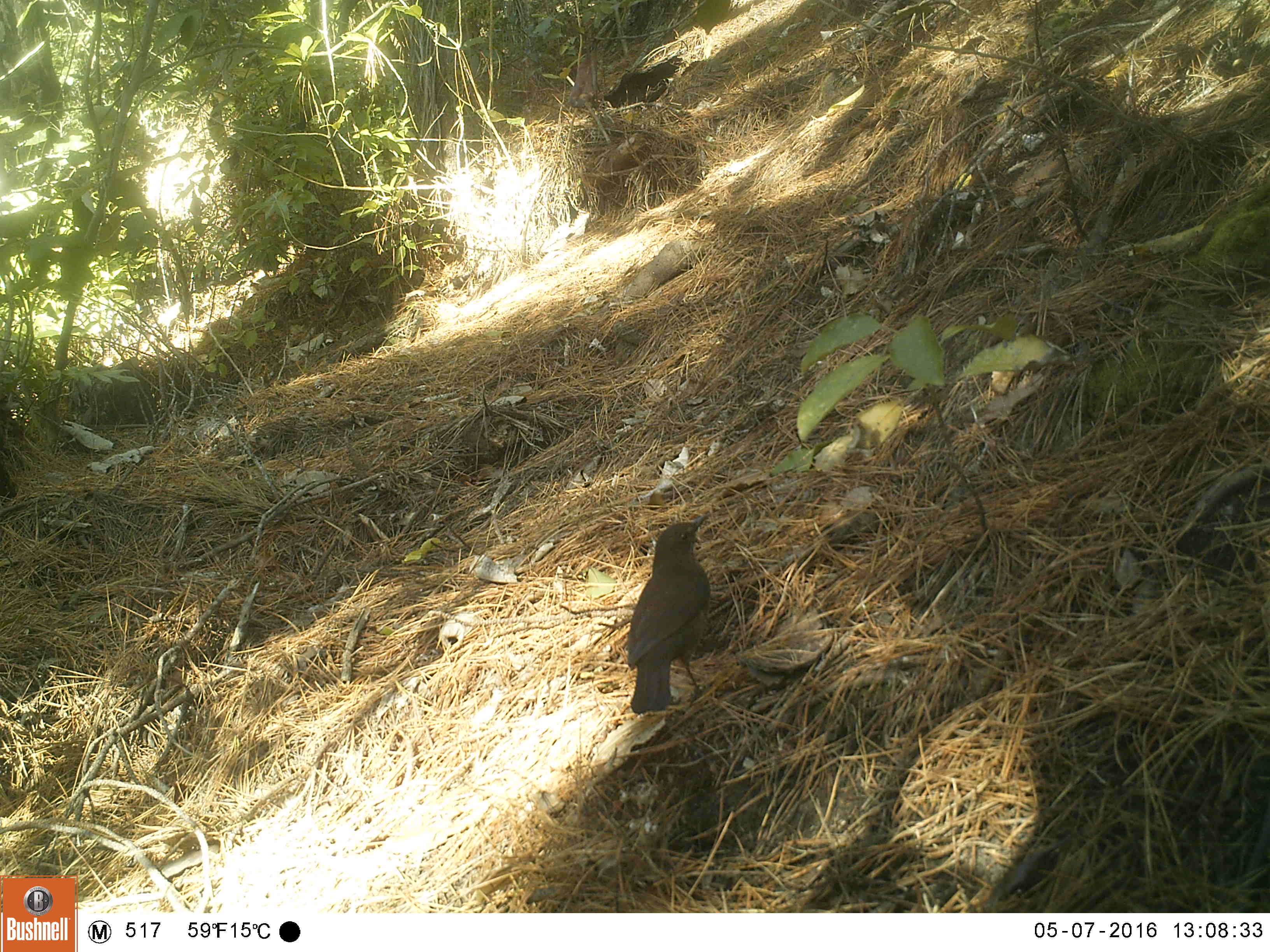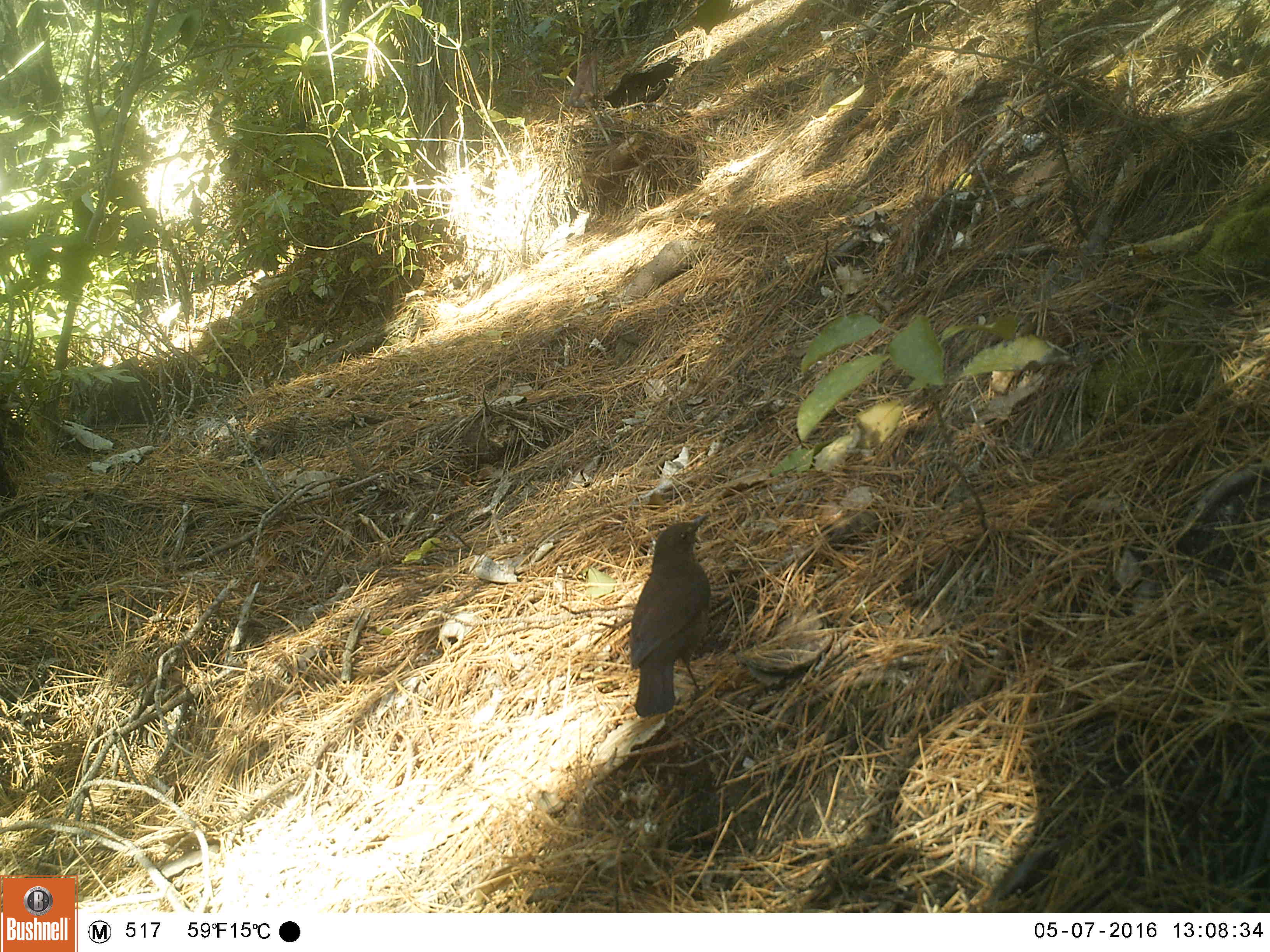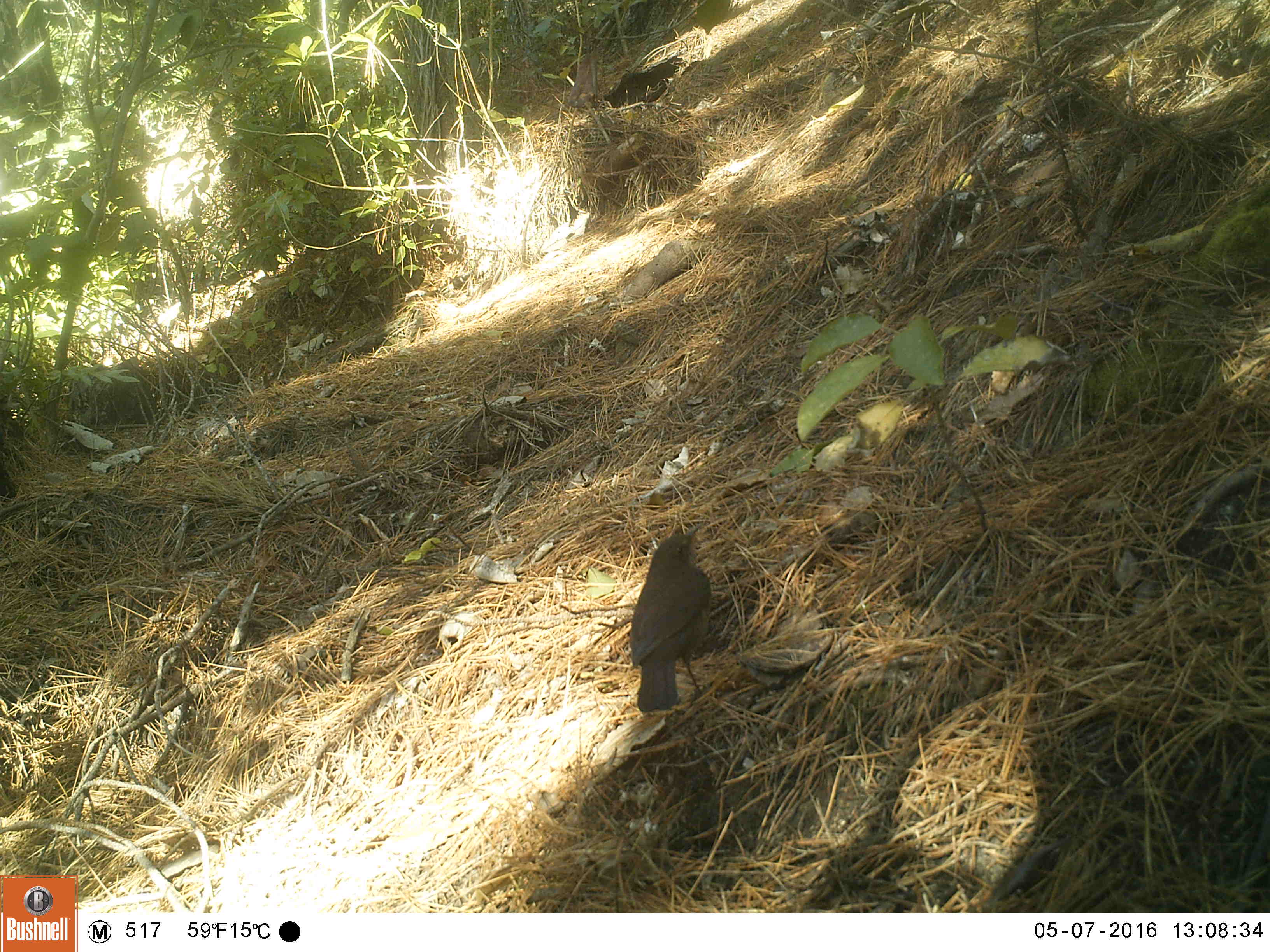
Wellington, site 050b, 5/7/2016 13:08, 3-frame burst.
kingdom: Animalia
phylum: Chordata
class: Aves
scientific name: Aves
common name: bird